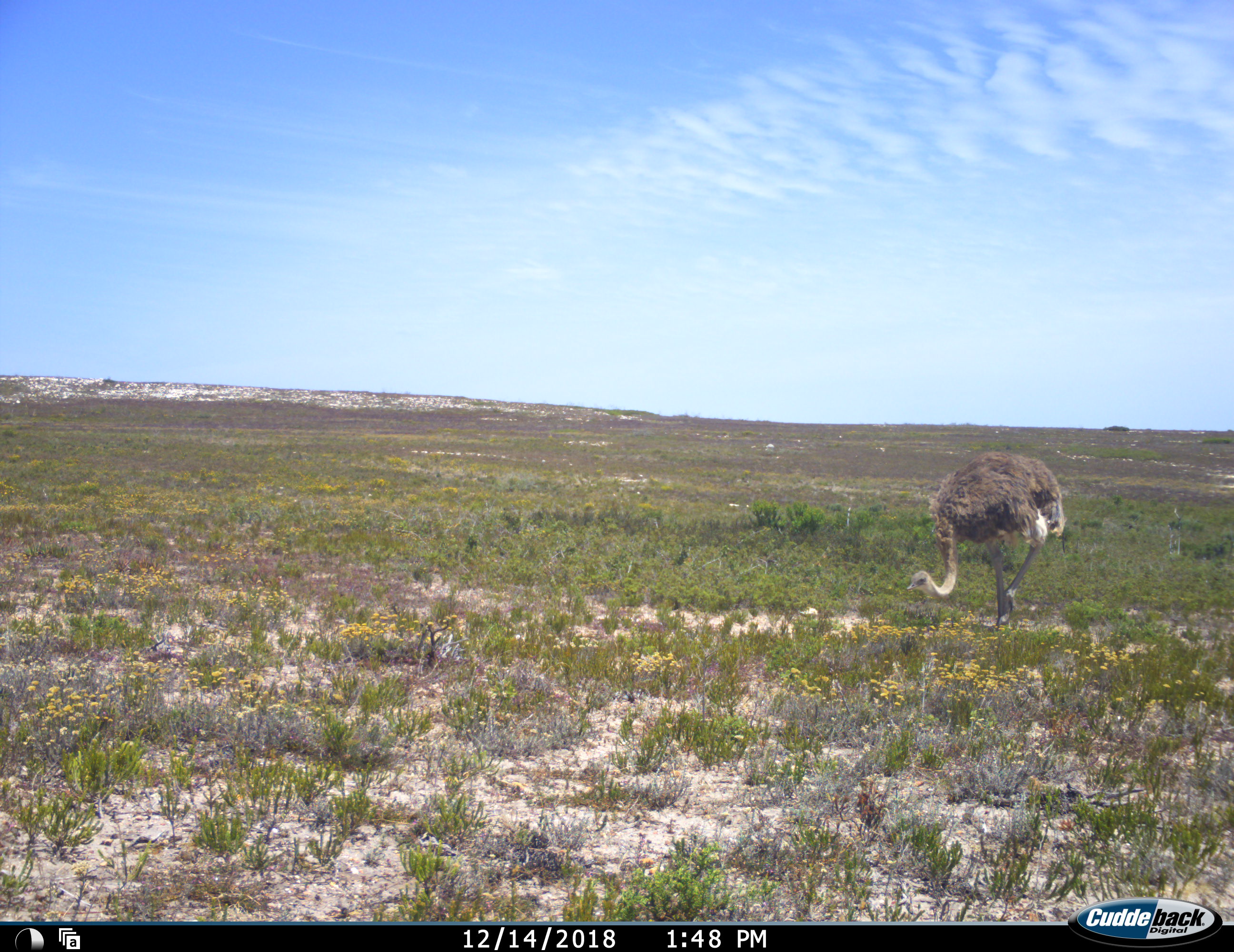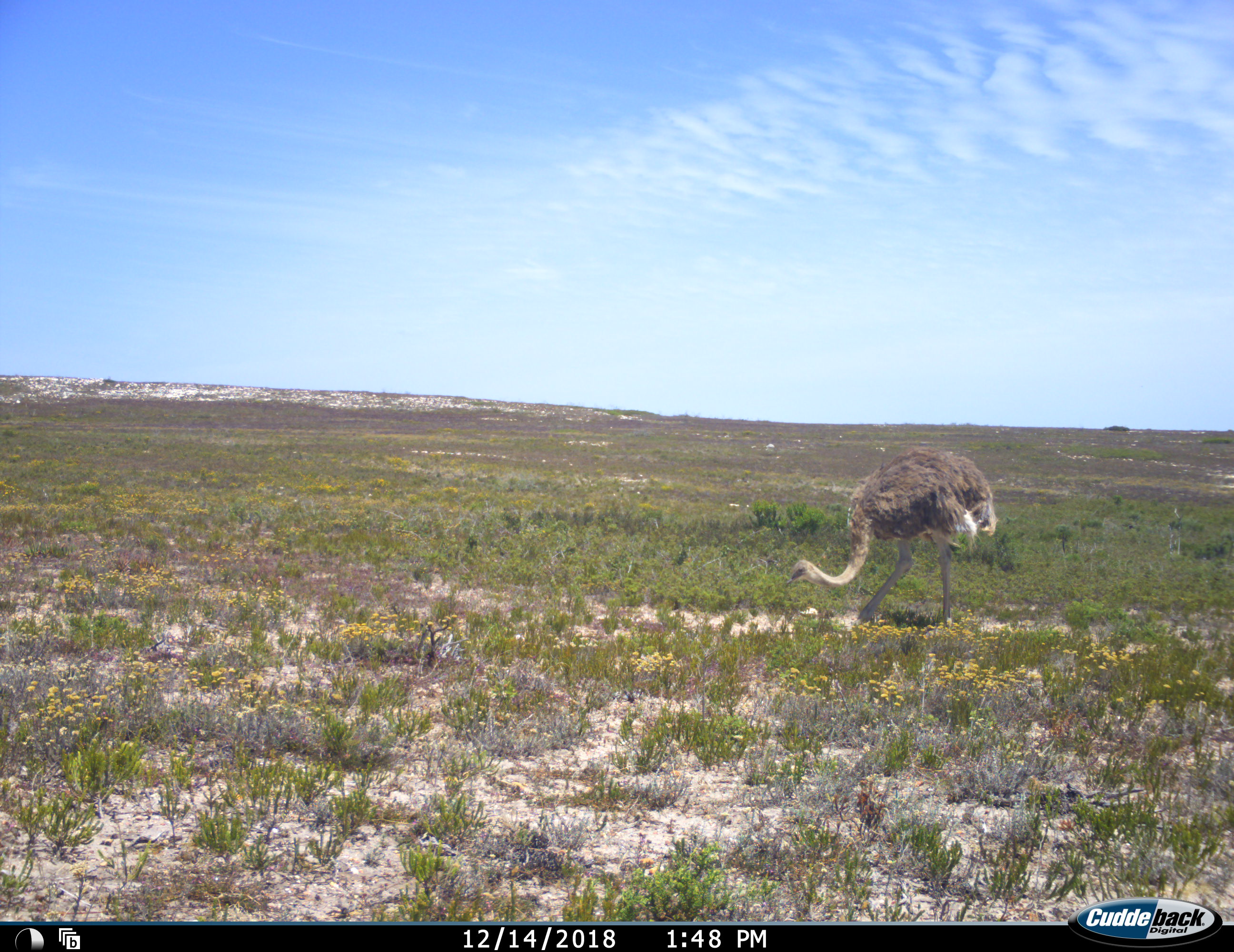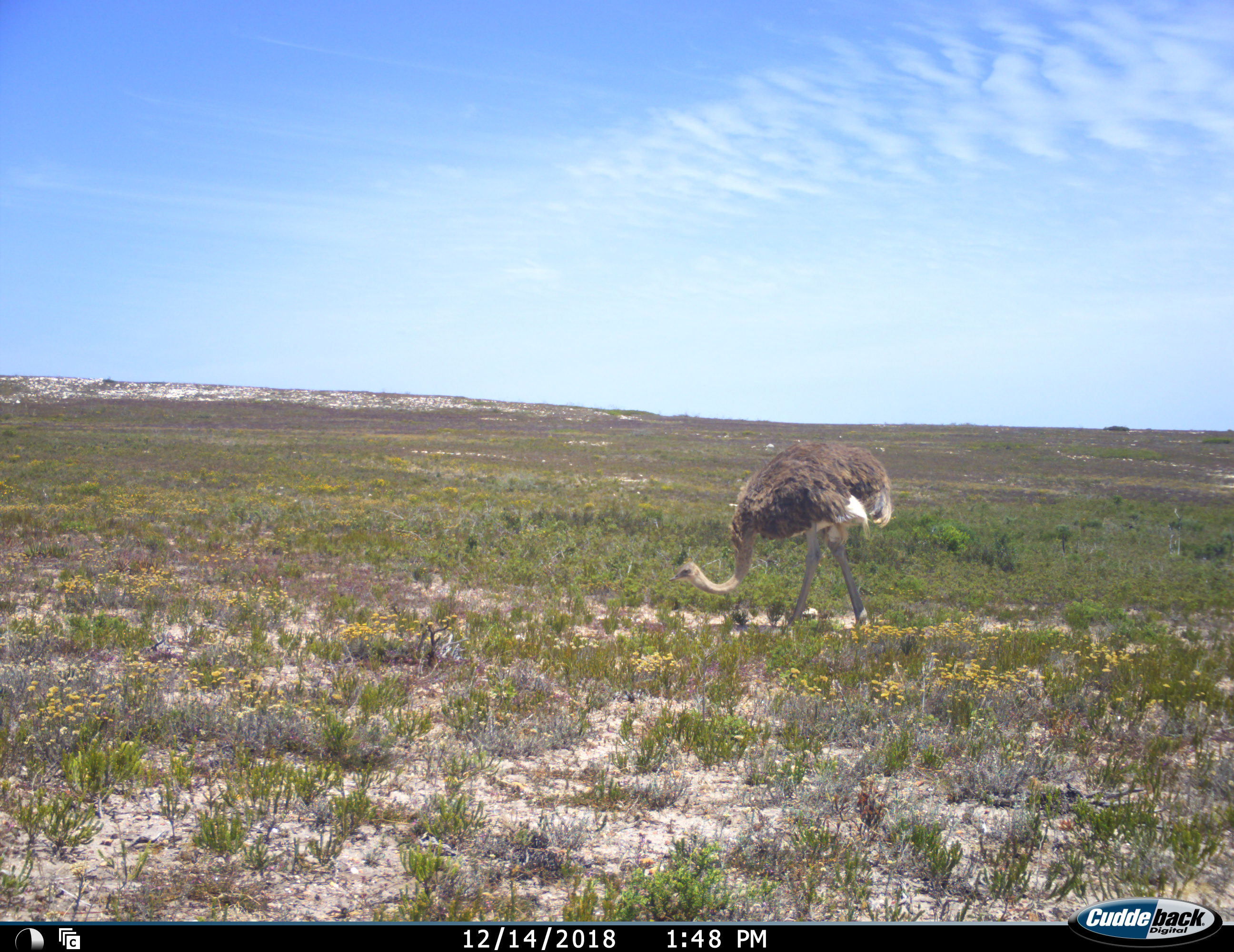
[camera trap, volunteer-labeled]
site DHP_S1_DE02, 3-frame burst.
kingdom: Animalia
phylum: Chordata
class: Aves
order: Struthioniformes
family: Struthionidae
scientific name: Struthionidae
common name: ostrich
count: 1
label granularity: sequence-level